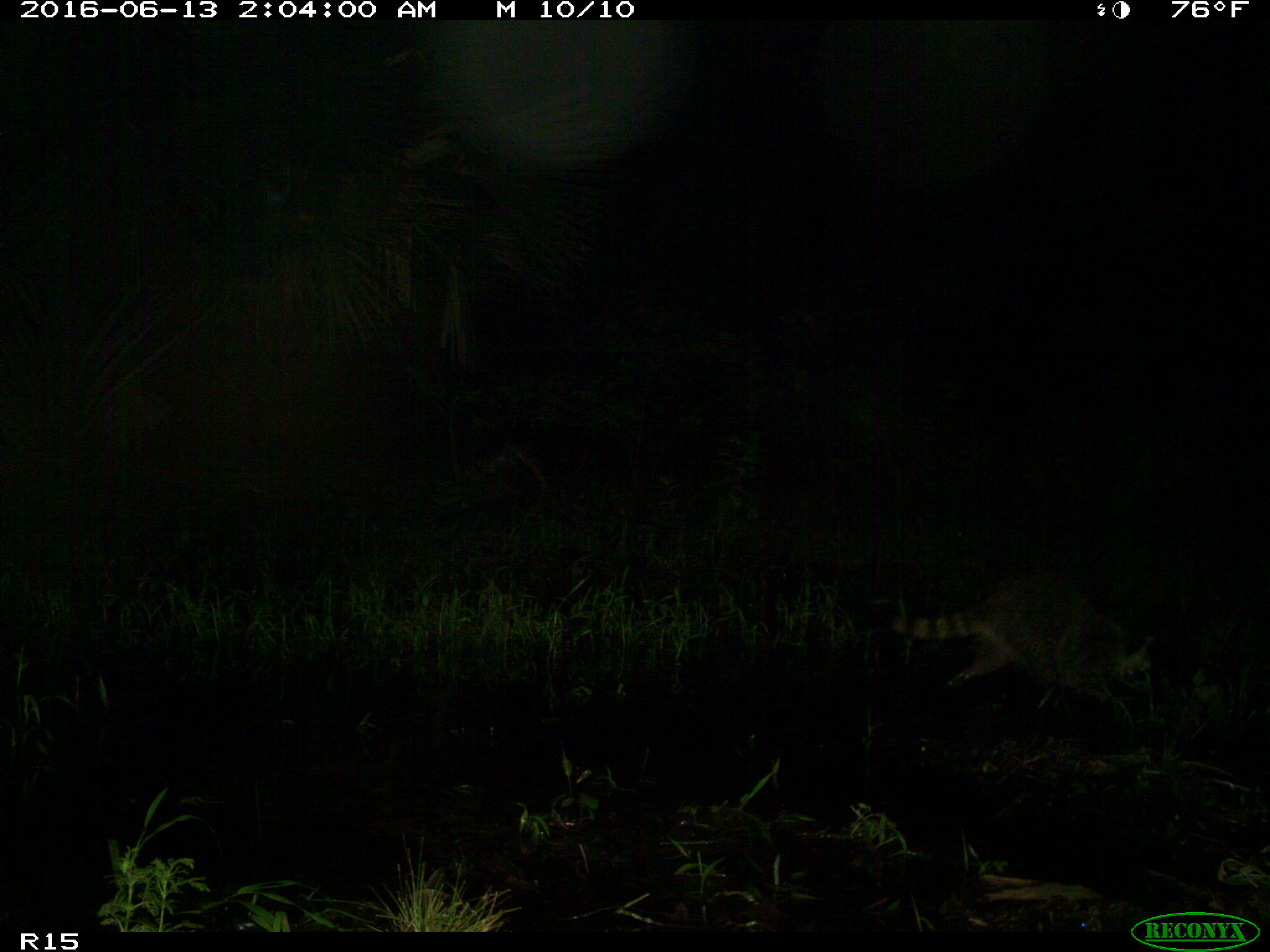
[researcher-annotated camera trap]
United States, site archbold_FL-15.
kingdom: Animalia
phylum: Chordata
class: Mammalia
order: Carnivora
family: Procyonidae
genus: Procyon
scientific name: Procyon lotor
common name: common raccoon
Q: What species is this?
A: Procyon lotor (common raccoon).